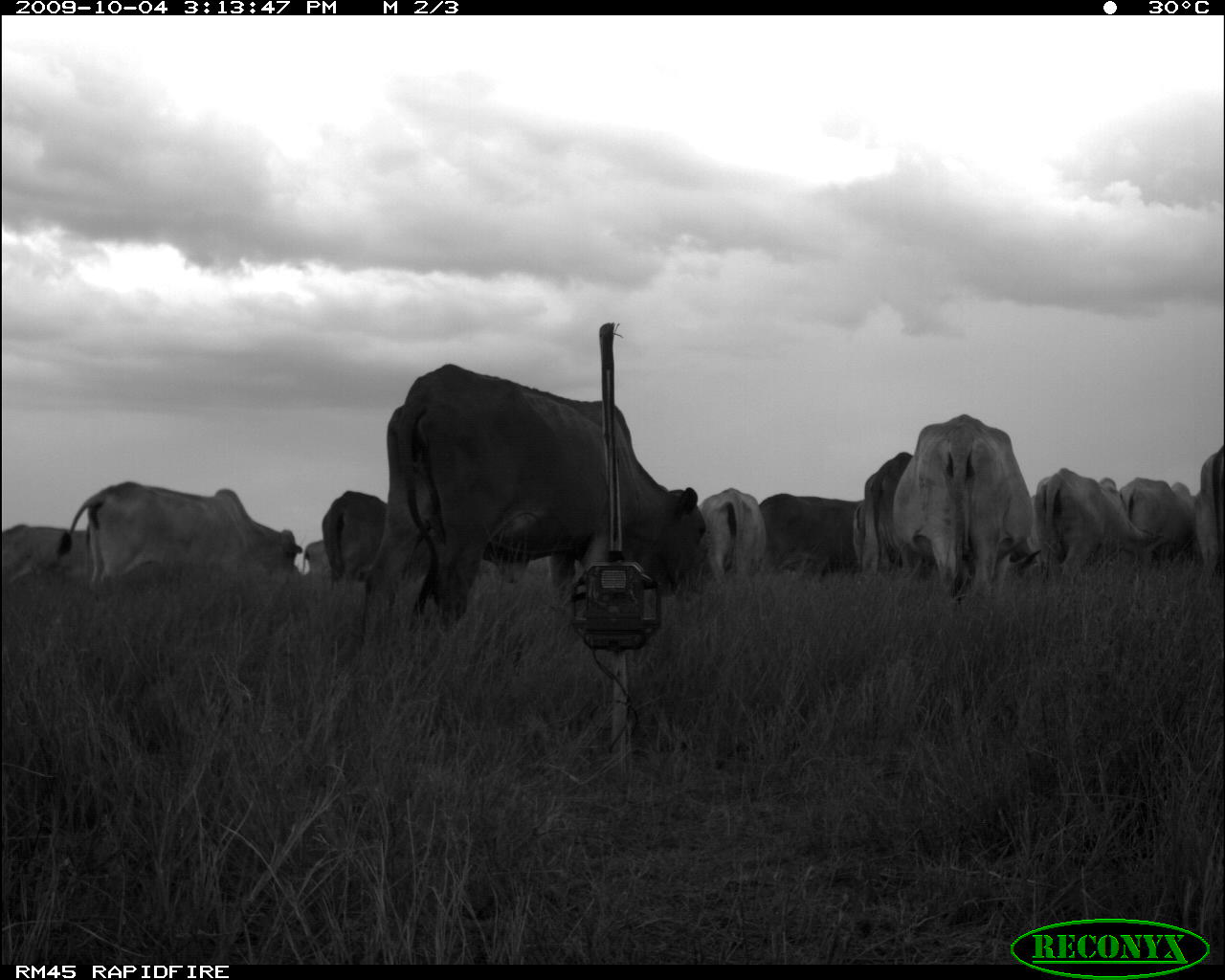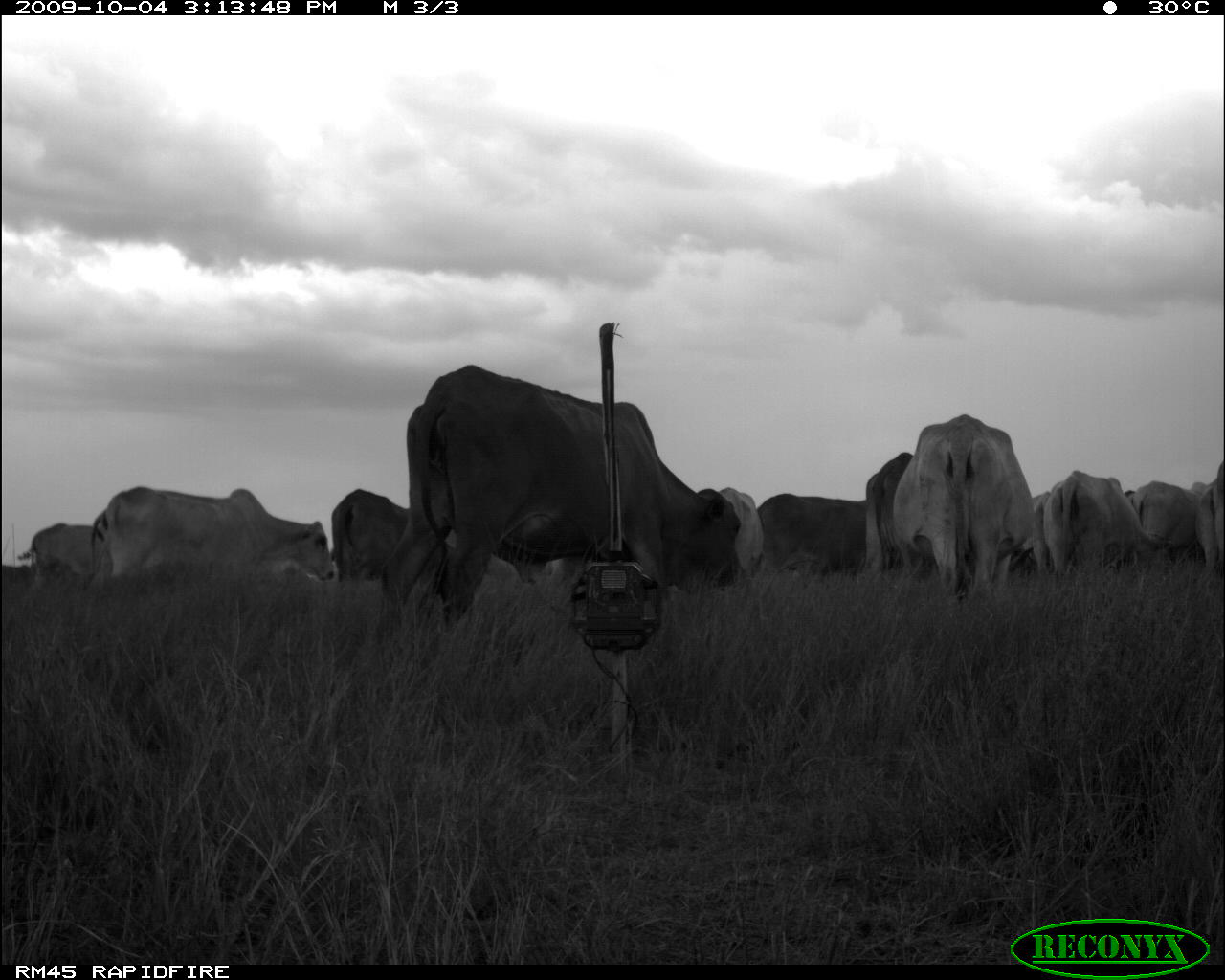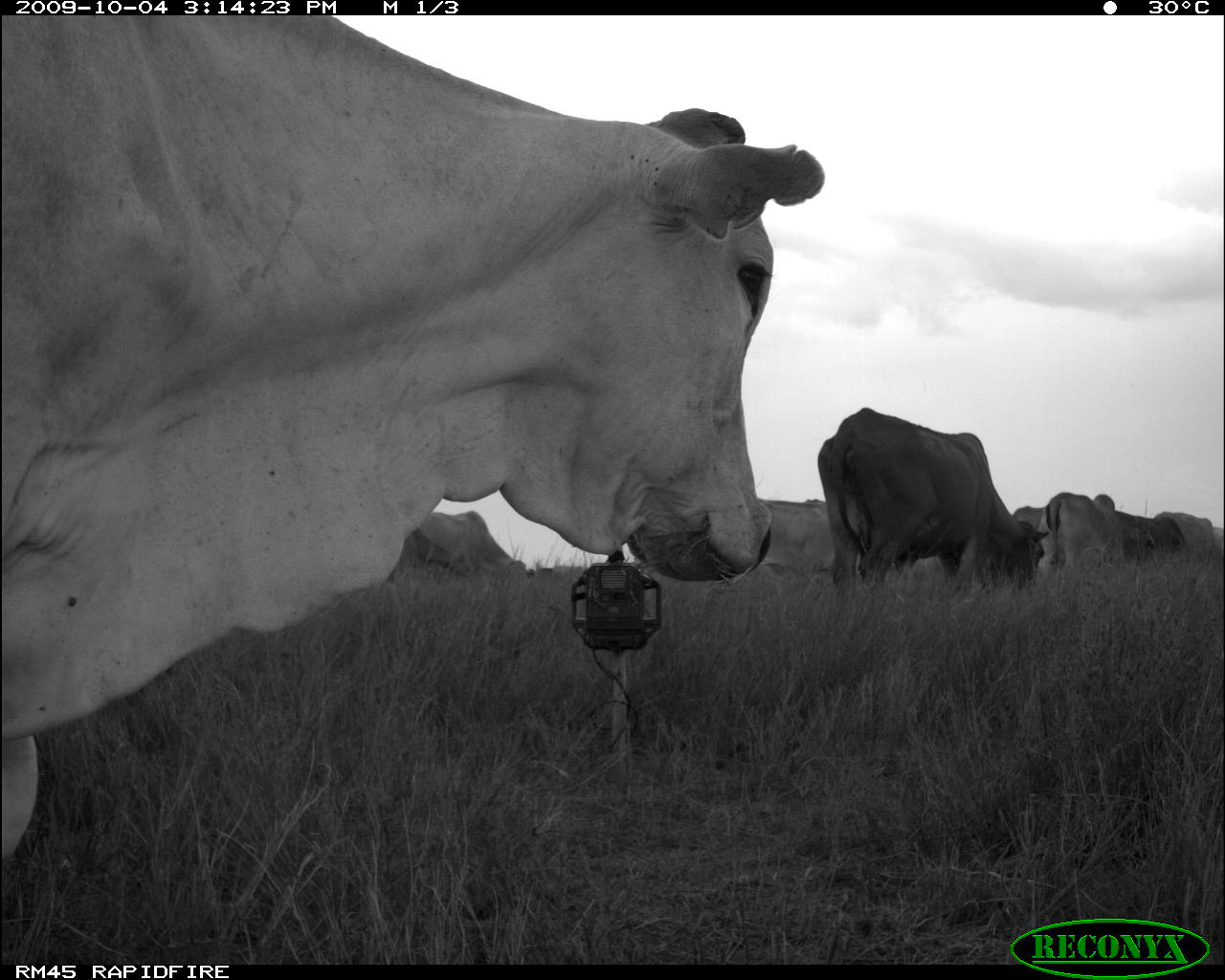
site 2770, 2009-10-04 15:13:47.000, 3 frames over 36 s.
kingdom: Animalia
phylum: Chordata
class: Mammalia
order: Artiodactyla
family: Bovidae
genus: Bos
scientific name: Bos taurus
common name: domestic cattle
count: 12